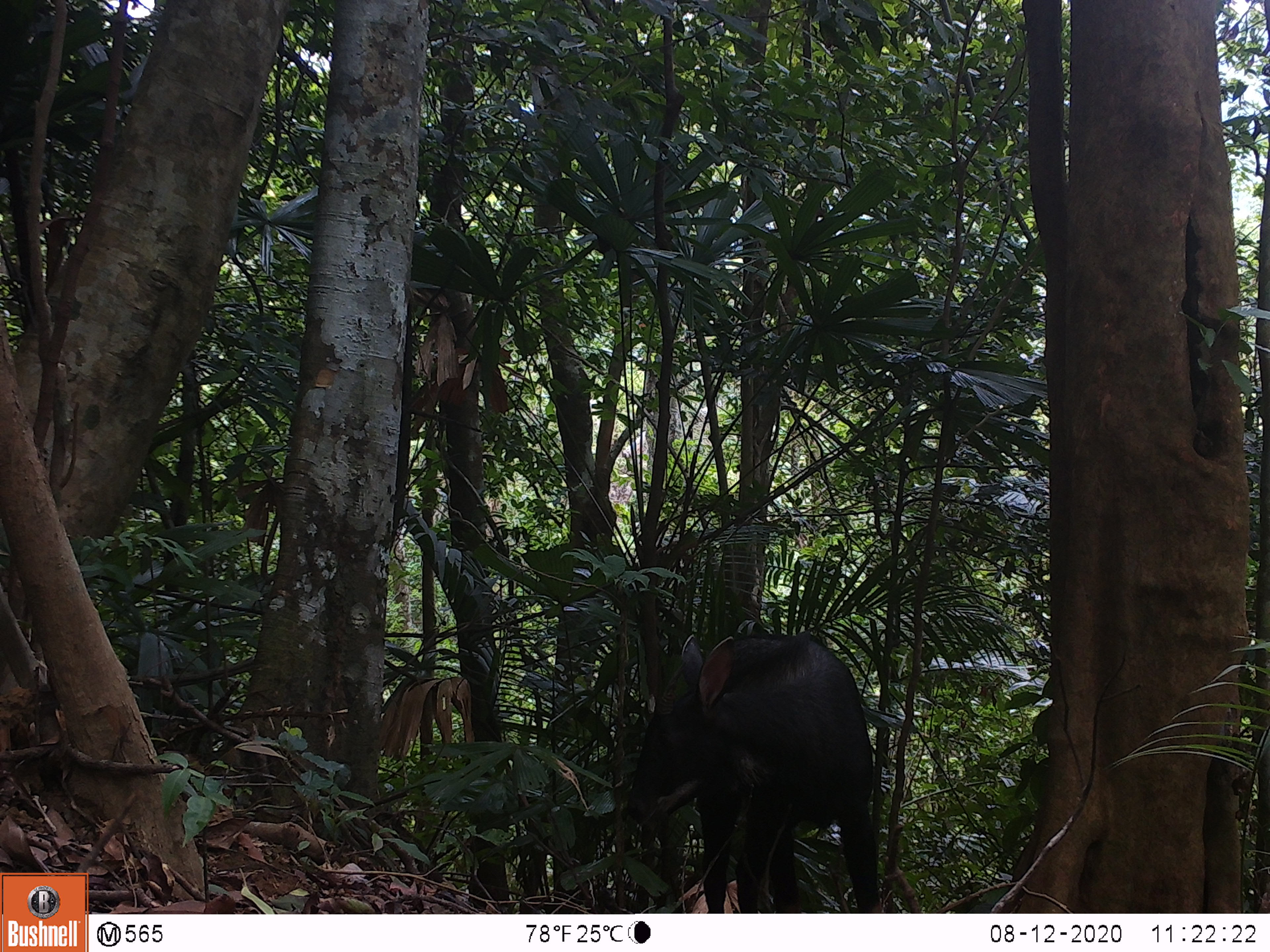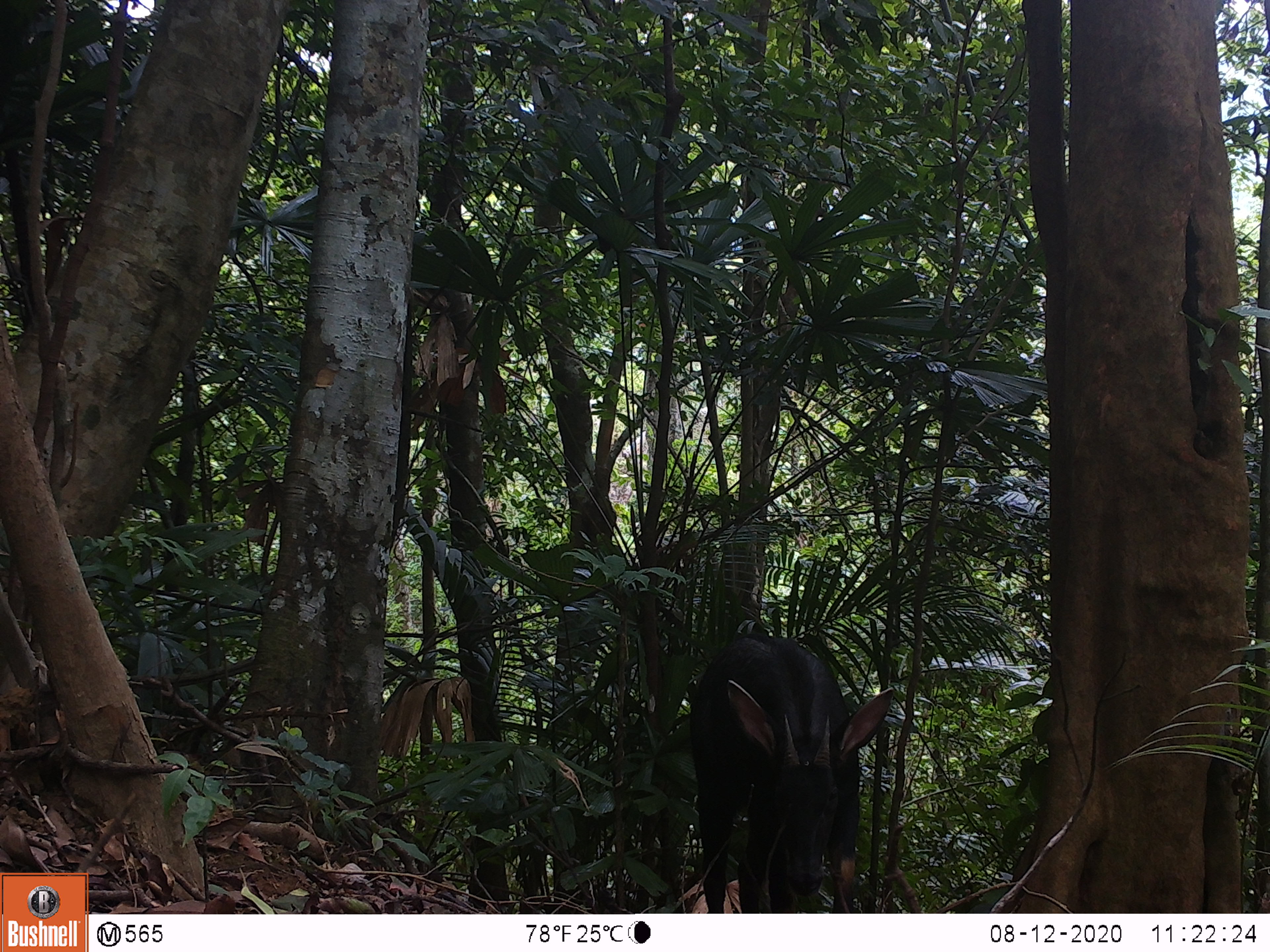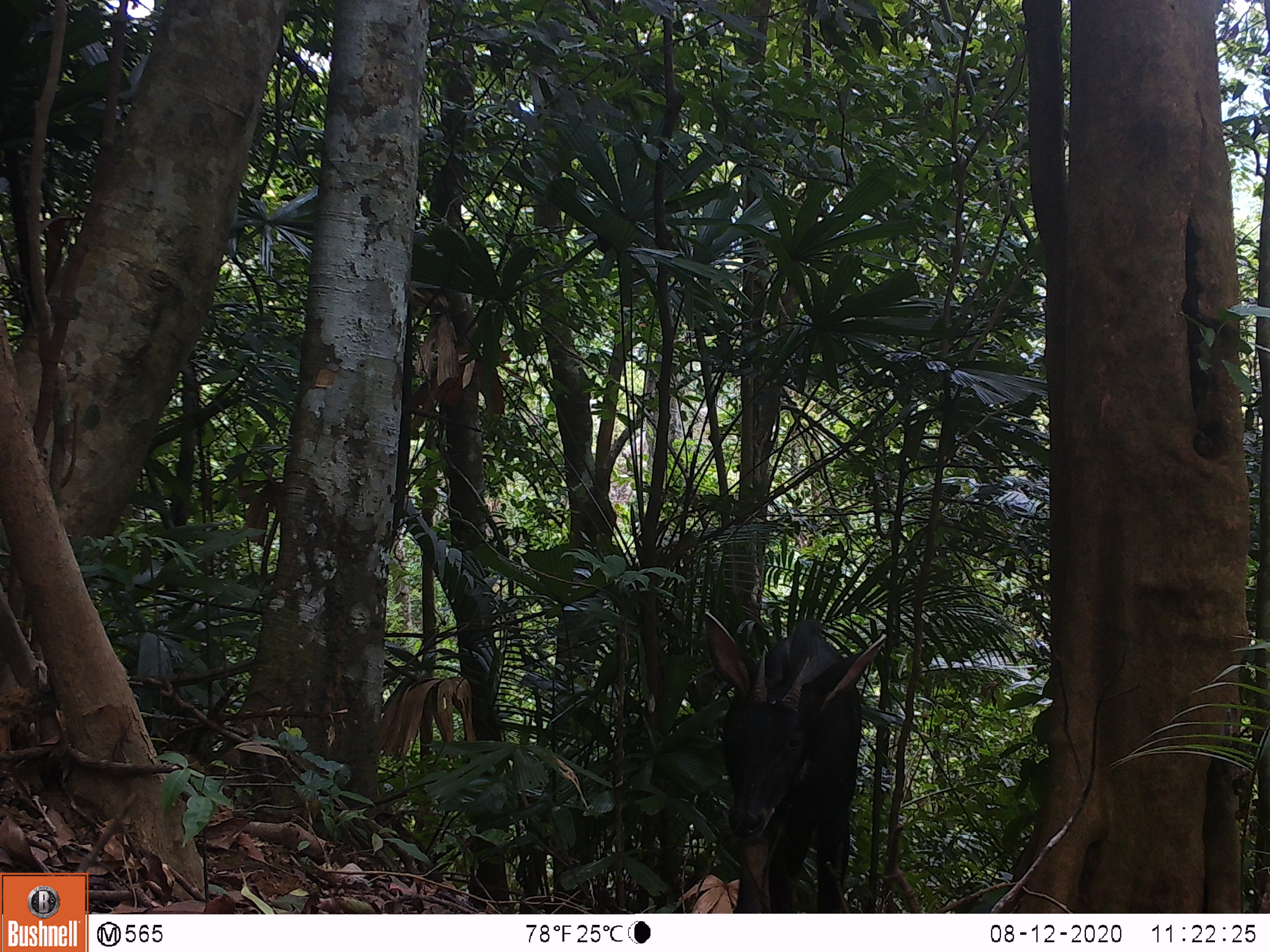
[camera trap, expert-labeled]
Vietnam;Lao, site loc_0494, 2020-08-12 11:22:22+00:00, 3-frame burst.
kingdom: Animalia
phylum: Chordata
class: Mammalia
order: Artiodactyla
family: Bovidae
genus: Capricornis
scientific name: Capricornis sumatraensis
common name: chinese serow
Chinese serow (Capricornis sumatraensis). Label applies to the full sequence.